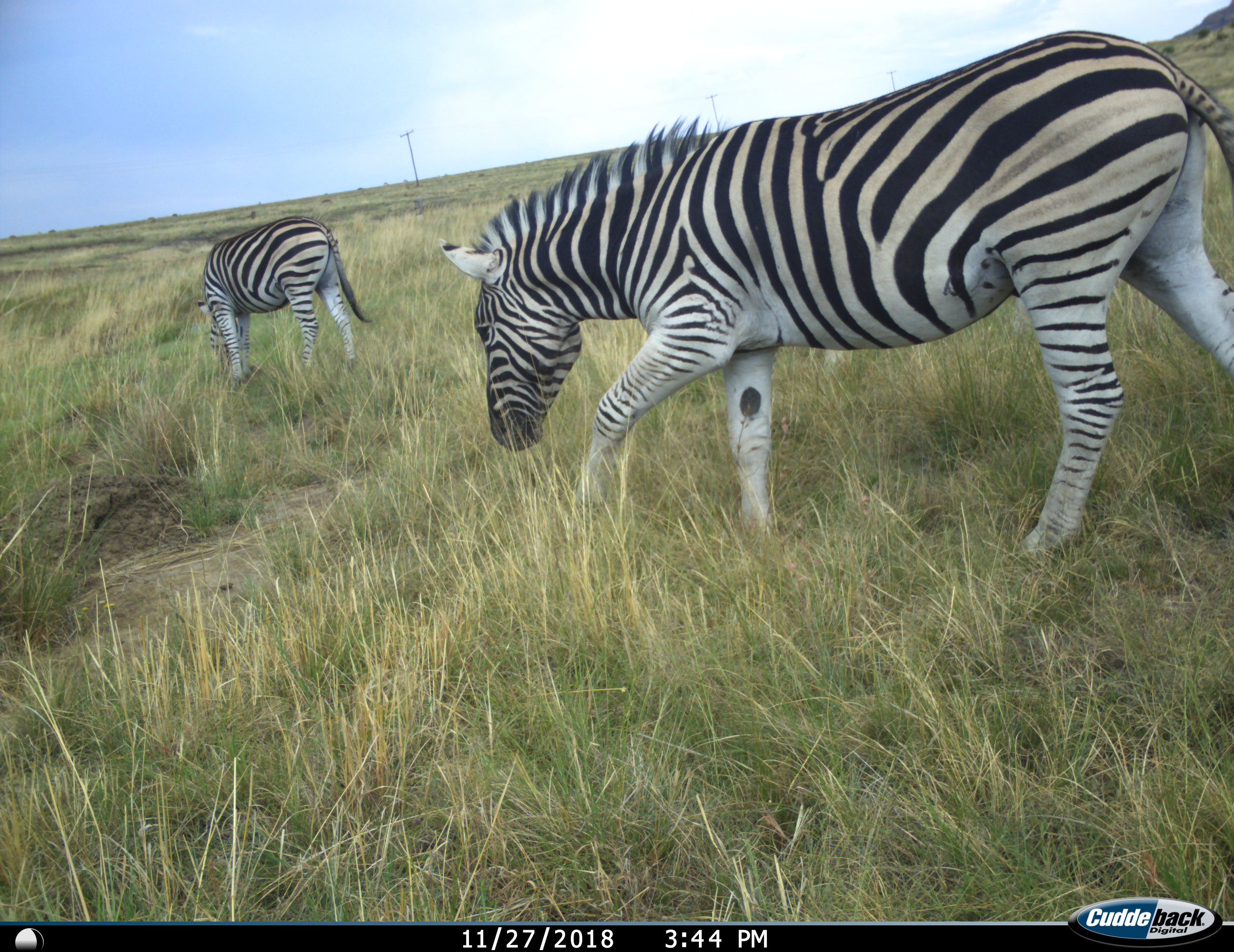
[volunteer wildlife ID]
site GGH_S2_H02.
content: unidentified animal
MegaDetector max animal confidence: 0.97